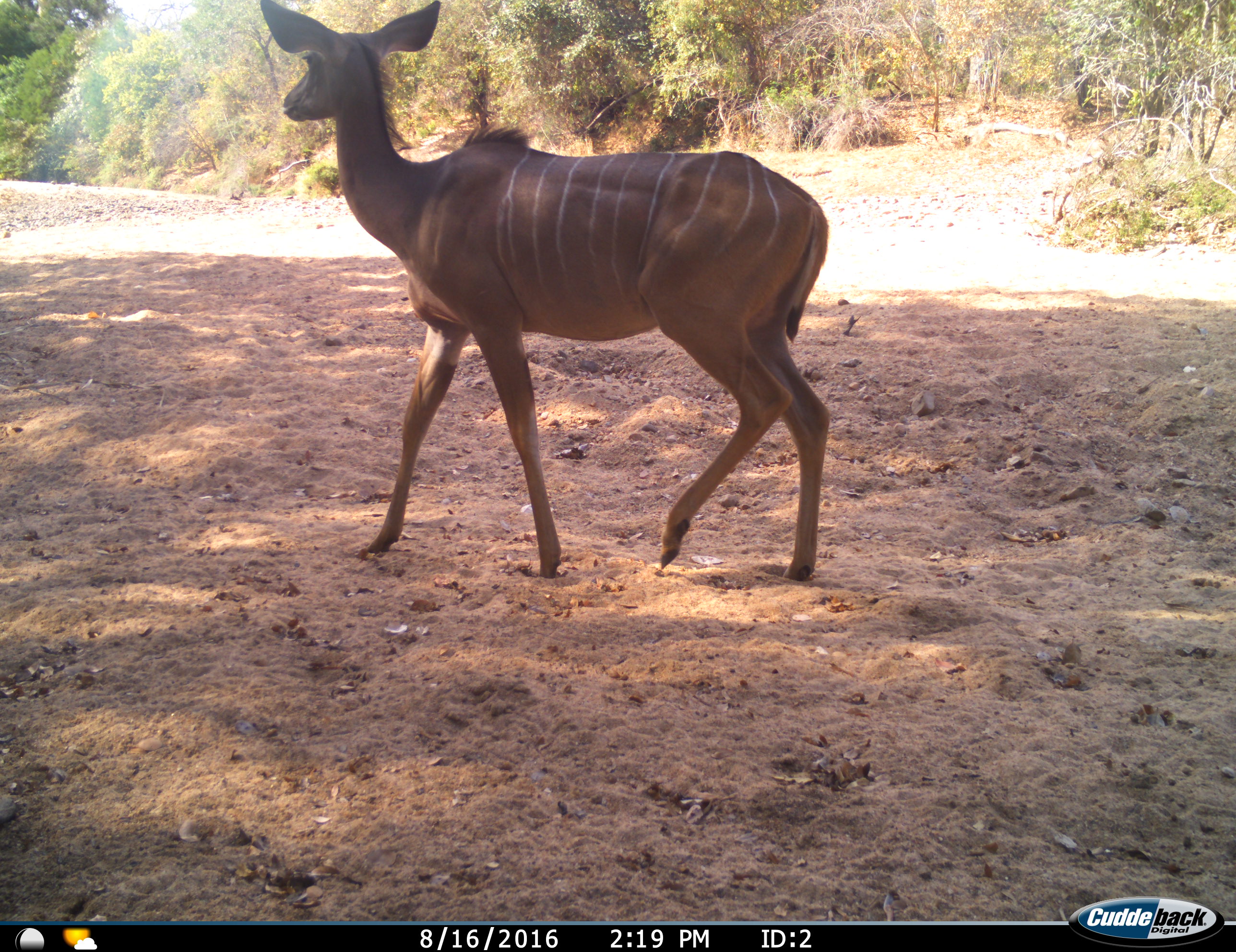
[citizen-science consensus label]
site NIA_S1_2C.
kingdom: Animalia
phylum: Chordata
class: Mammalia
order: Artiodactyla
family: Bovidae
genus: Tragelaphus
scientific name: Tragelaphus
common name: kudu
Kudu (Tragelaphus), count 1. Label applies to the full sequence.